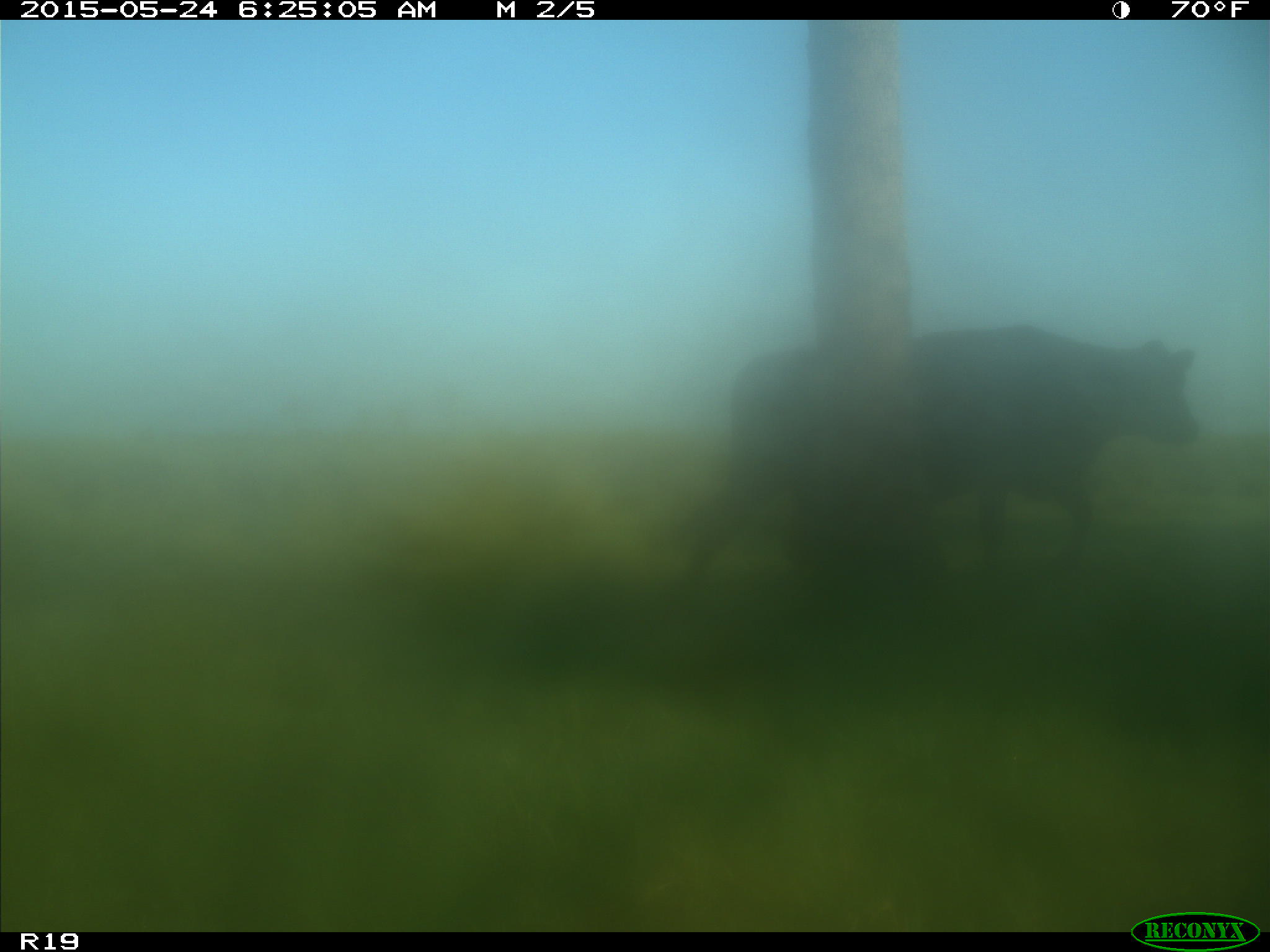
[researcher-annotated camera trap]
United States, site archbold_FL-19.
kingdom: Animalia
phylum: Chordata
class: Mammalia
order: Artiodactyla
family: Bovidae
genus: Bos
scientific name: Bos taurus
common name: domestic cow